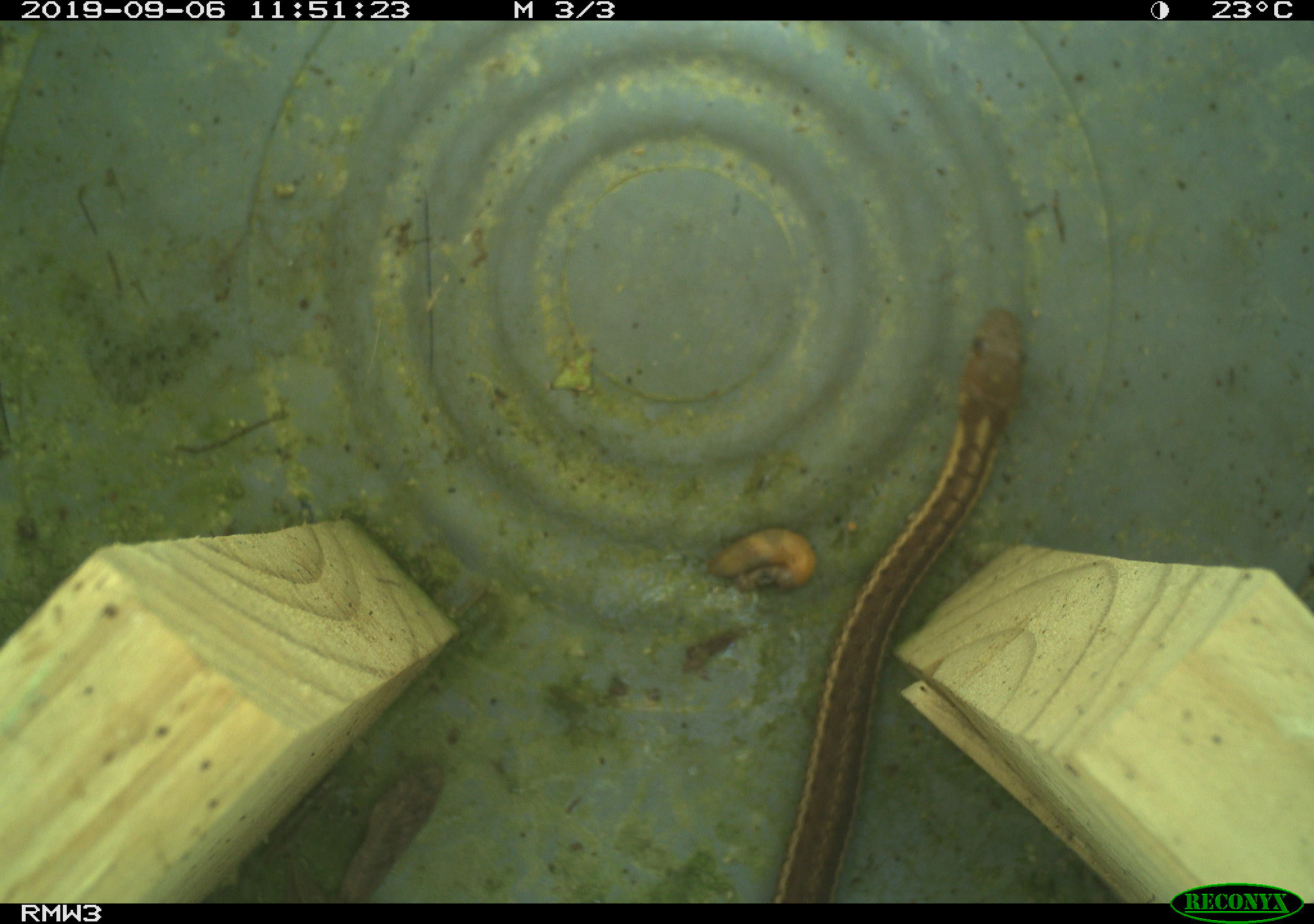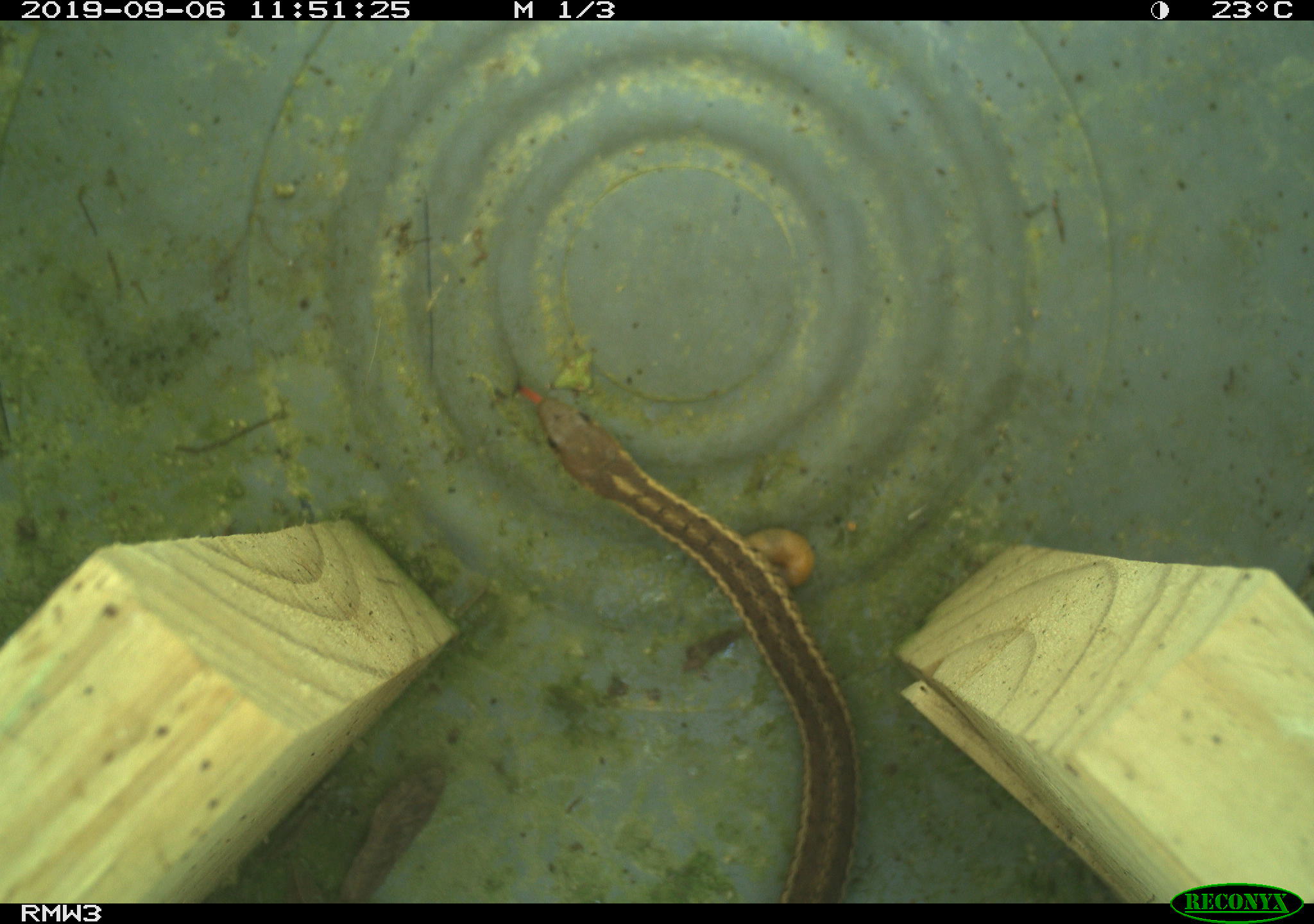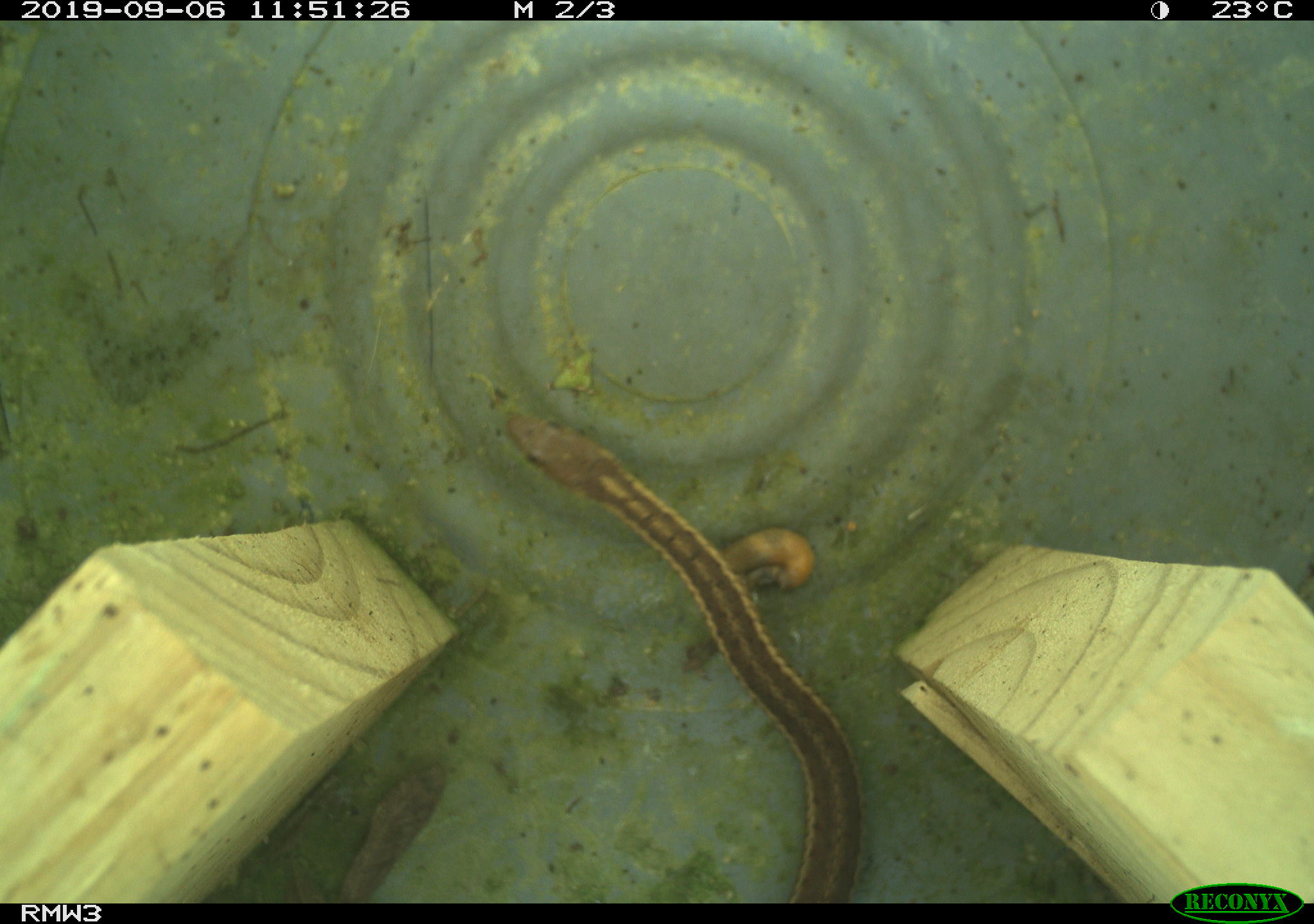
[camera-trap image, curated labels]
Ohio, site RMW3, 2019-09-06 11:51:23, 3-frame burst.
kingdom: Animalia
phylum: Chordata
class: Reptilia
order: Squamata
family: Colubridae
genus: Thamnophis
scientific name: Thamnophis sirtalis sirtalis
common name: eastern gartersnake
Eastern gartersnake (Thamnophis sirtalis sirtalis).